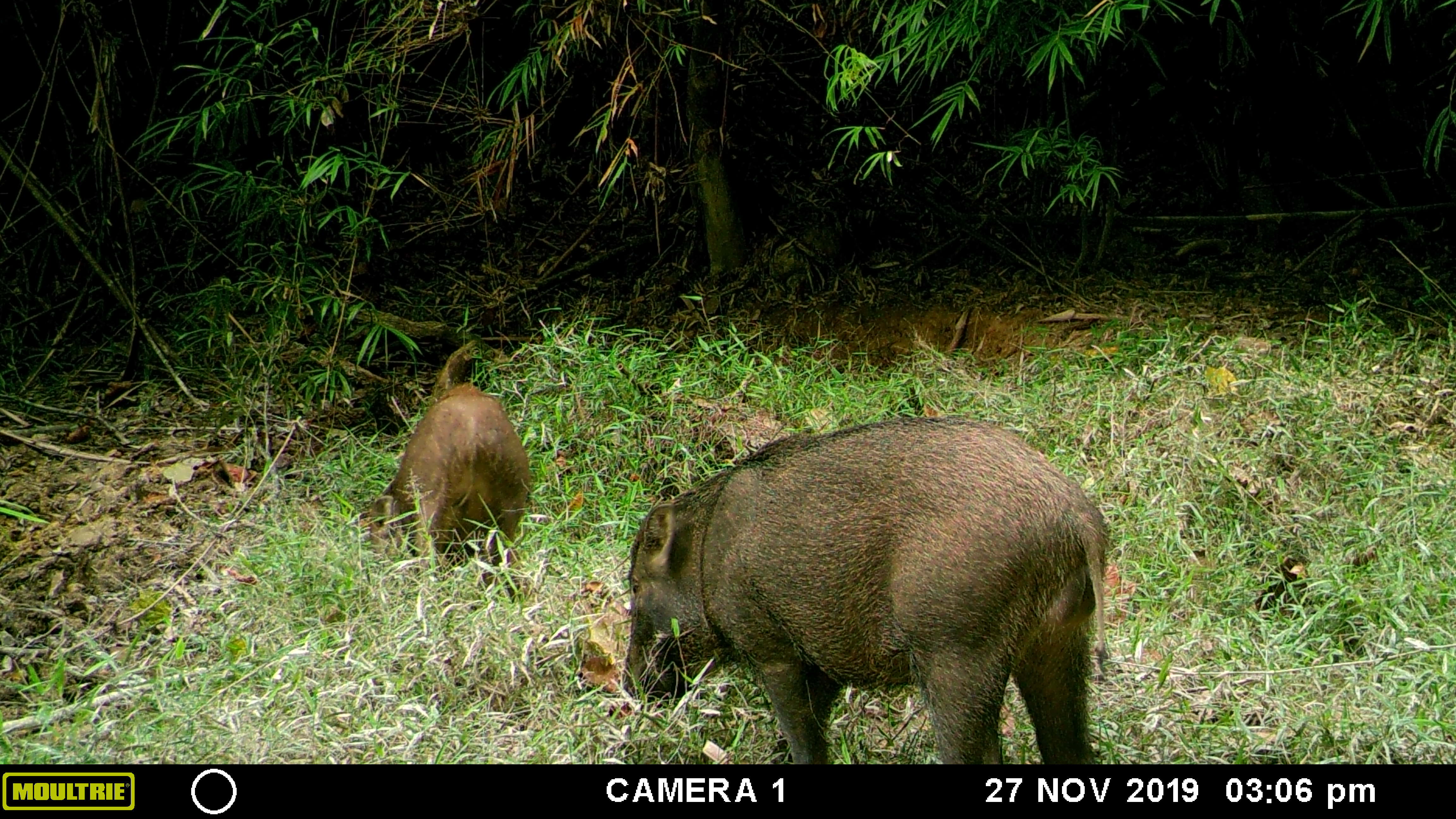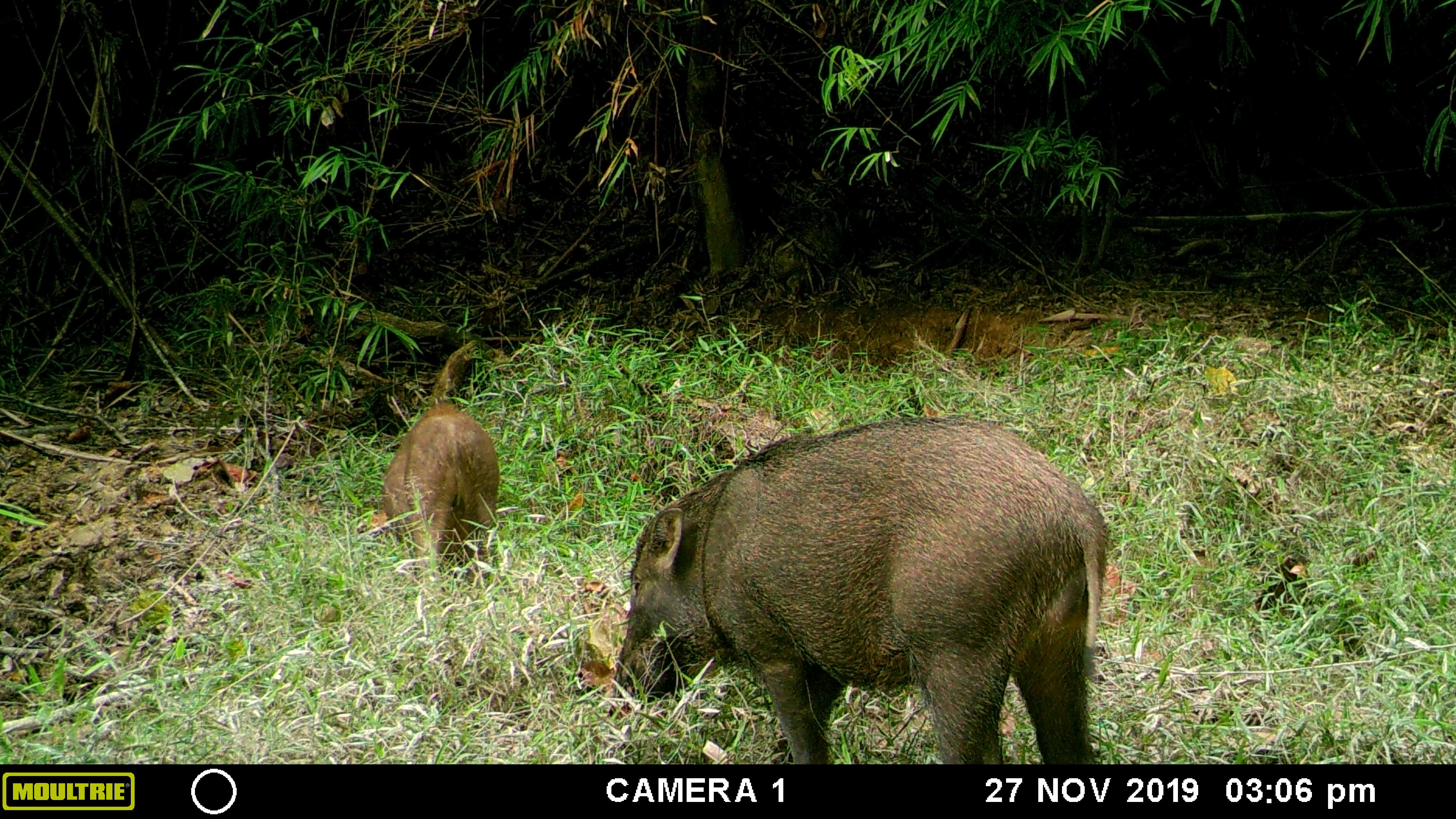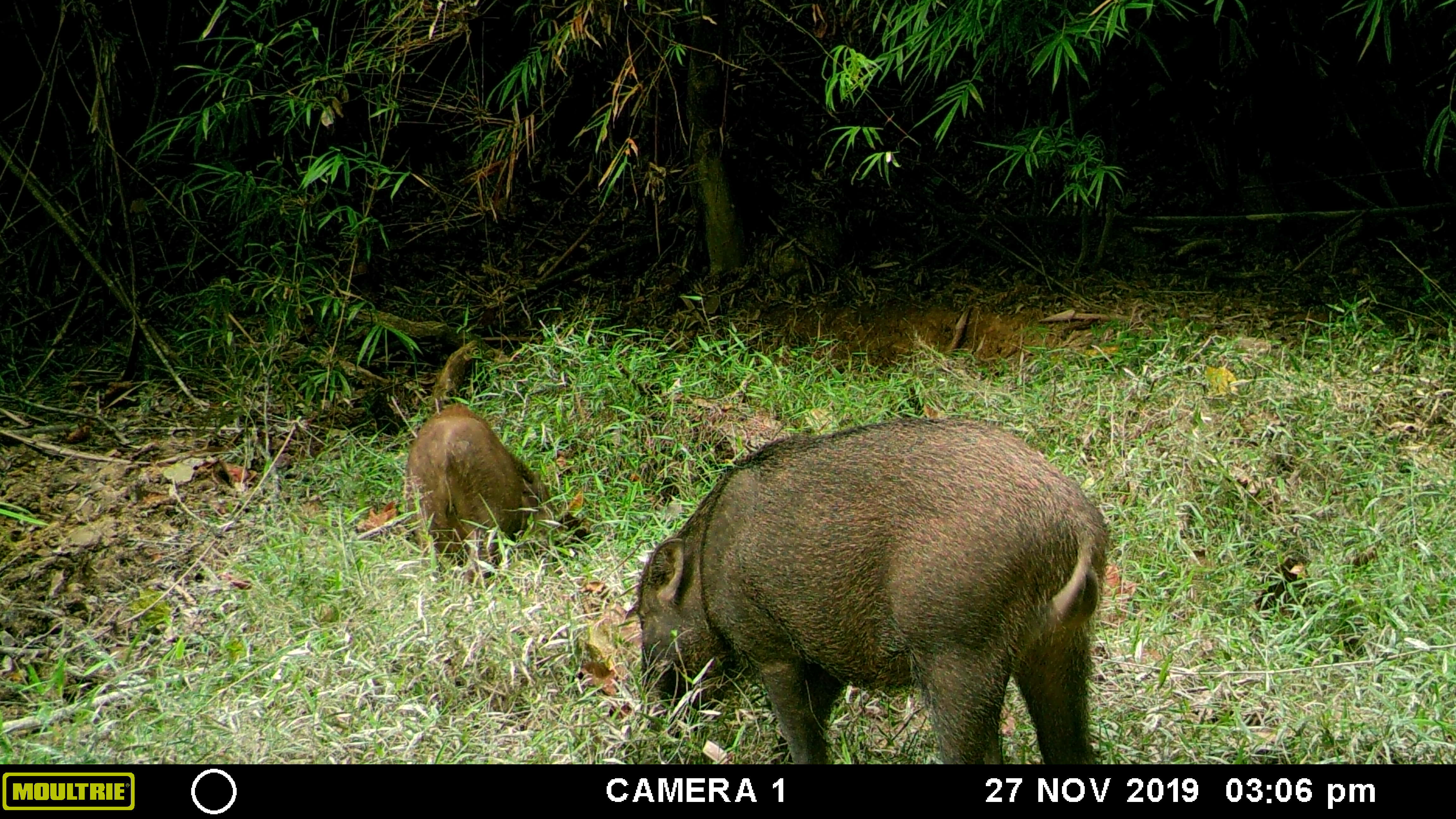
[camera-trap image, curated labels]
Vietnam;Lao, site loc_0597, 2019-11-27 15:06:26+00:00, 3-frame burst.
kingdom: Animalia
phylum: Chordata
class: Mammalia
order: Artiodactyla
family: Suidae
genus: Sus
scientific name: Sus scrofa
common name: eurasian wild pig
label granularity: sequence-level